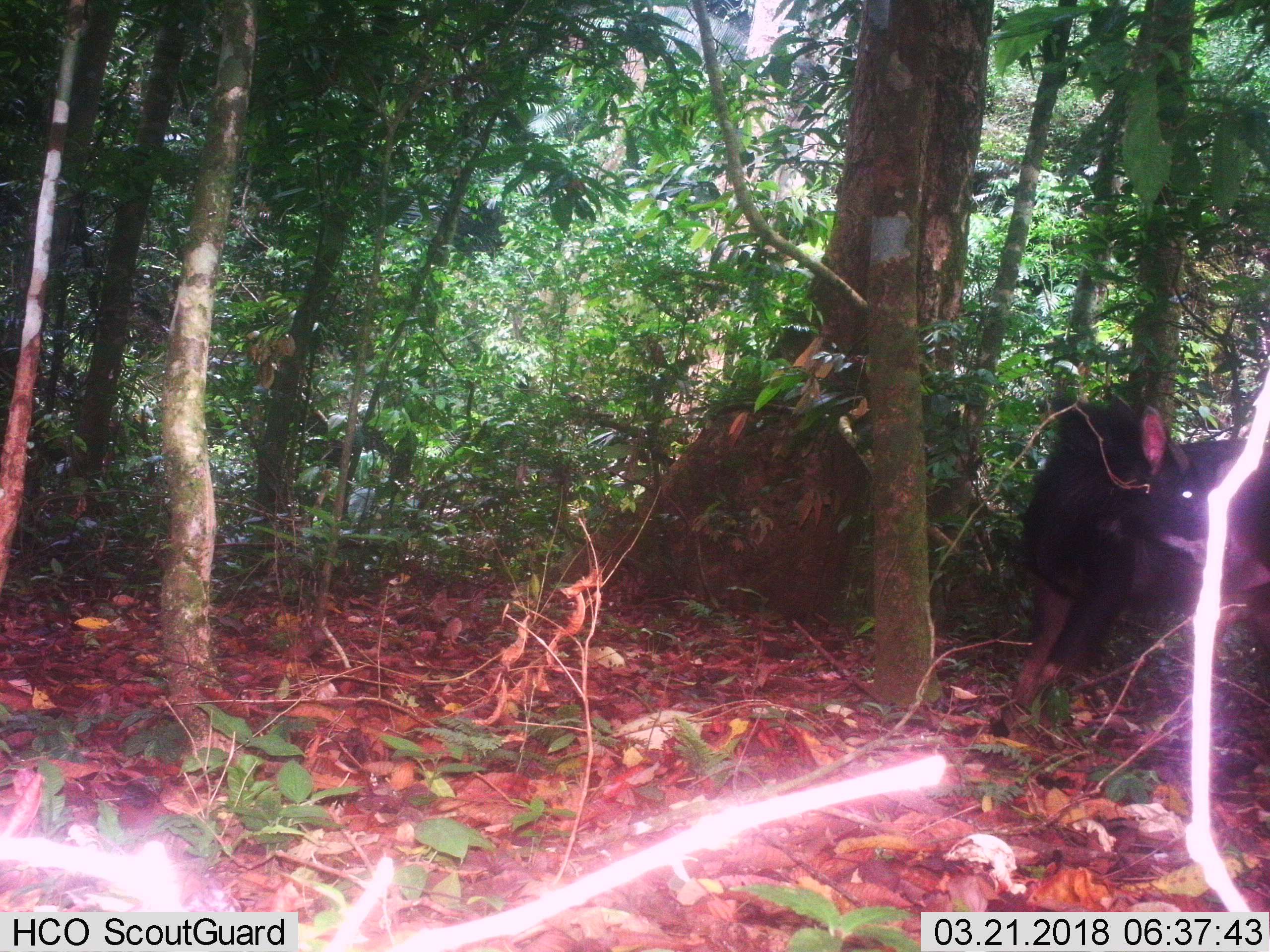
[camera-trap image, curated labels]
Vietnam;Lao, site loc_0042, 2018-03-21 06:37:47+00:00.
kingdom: Animalia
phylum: Chordata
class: Mammalia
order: Artiodactyla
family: Bovidae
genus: Capricornis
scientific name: Capricornis sumatraensis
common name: chinese serow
Chinese serow (Capricornis sumatraensis). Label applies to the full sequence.